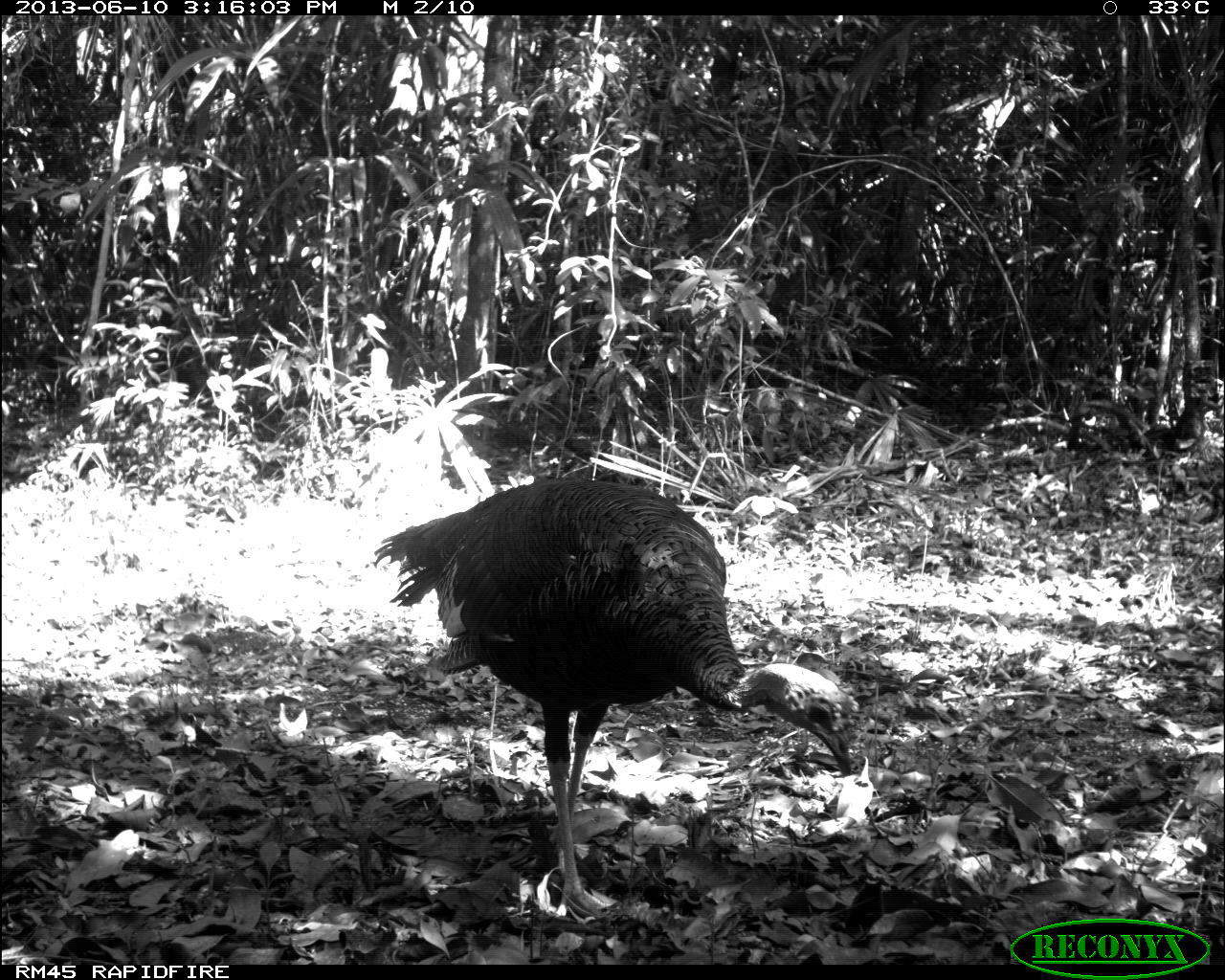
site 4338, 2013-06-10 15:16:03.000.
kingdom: Animalia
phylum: Chordata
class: Aves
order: Galliformes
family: Phasianidae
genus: Meleagris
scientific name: Meleagris ocellata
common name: ocellated turkey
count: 1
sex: male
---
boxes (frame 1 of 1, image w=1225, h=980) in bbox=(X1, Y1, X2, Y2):
meleagris ocellata: bbox=(370, 475, 854, 917)